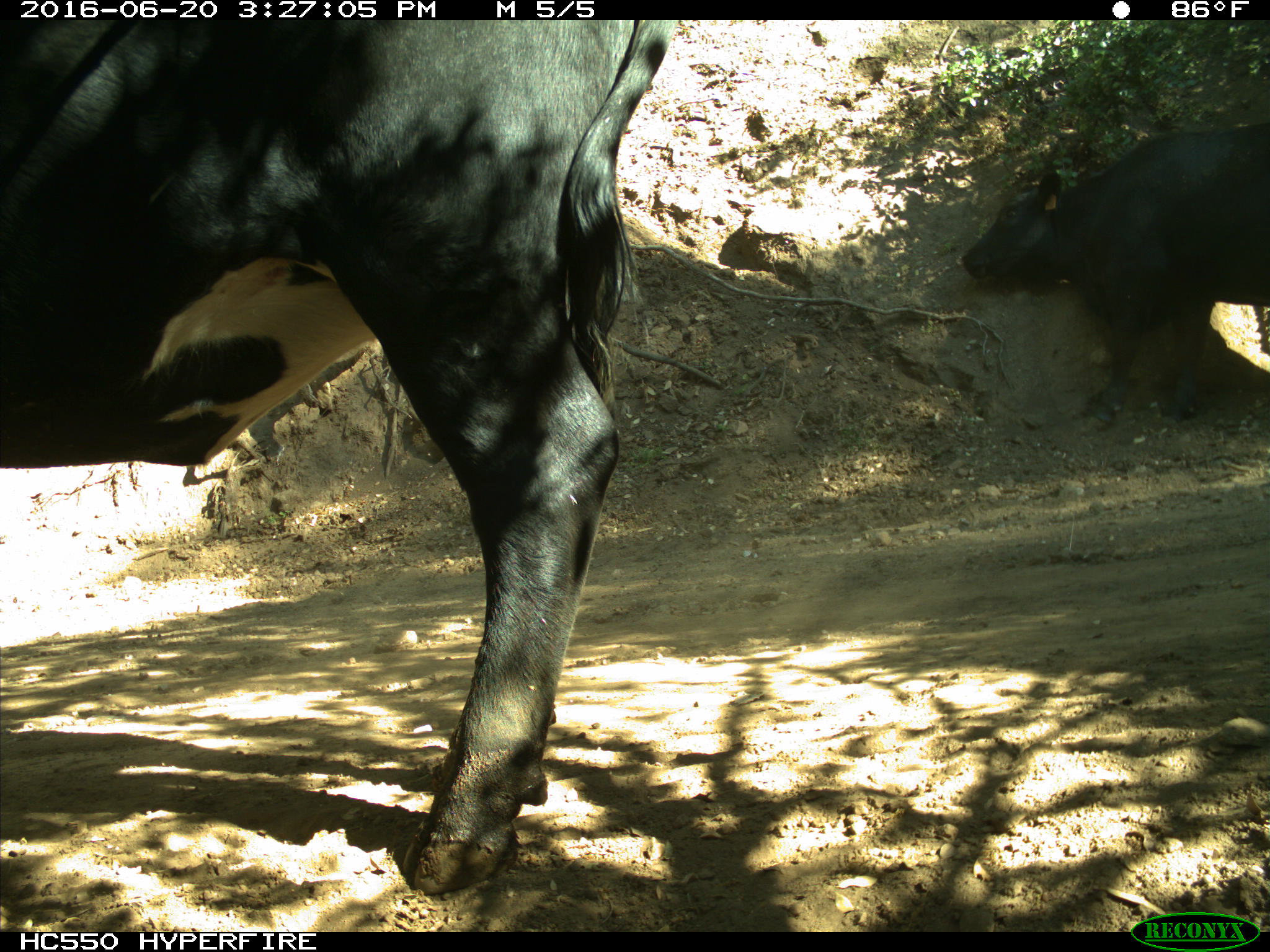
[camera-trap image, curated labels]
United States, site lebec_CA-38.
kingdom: Animalia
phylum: Chordata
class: Mammalia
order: Artiodactyla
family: Bovidae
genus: Bos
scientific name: Bos taurus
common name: domestic cow